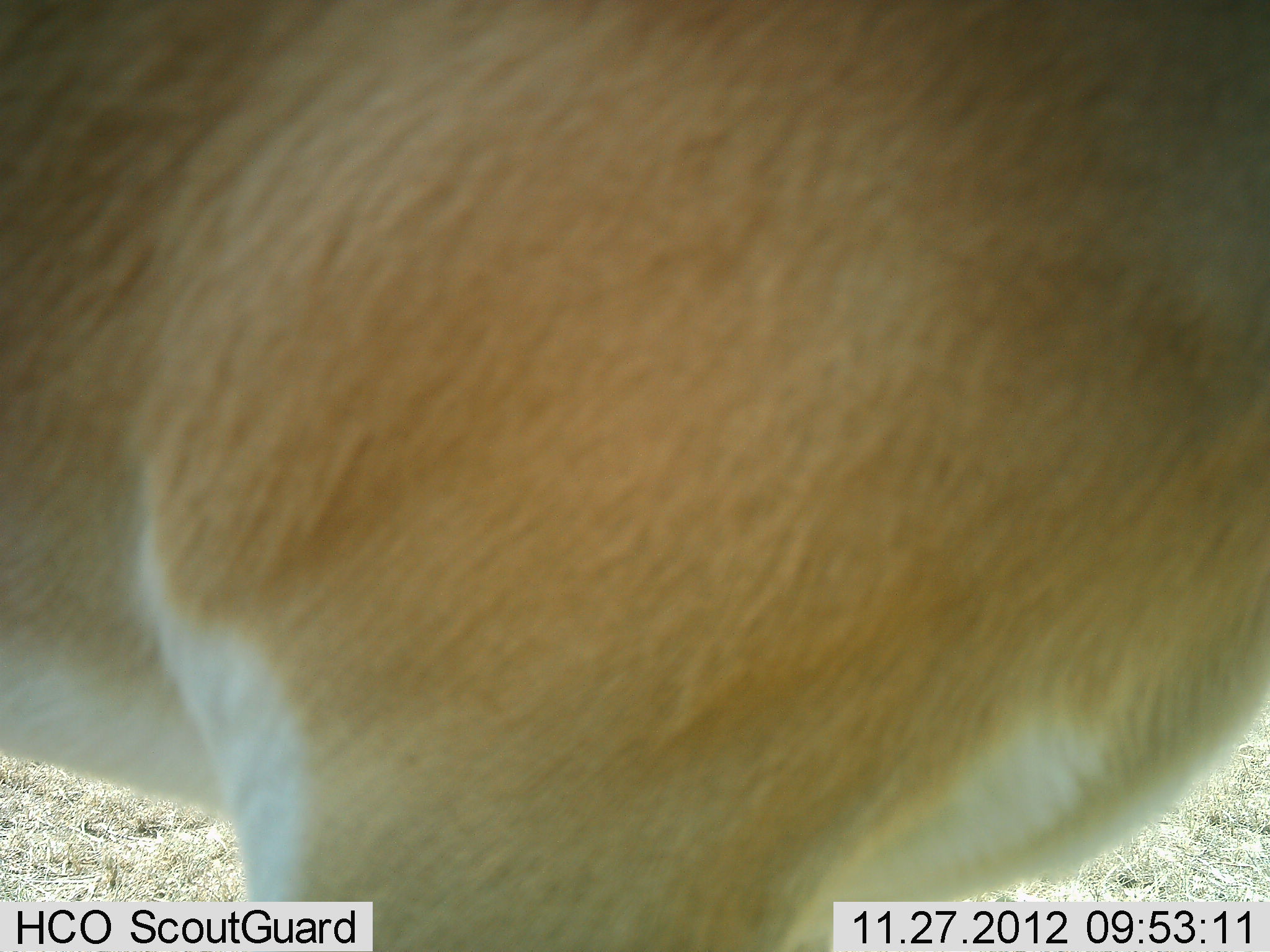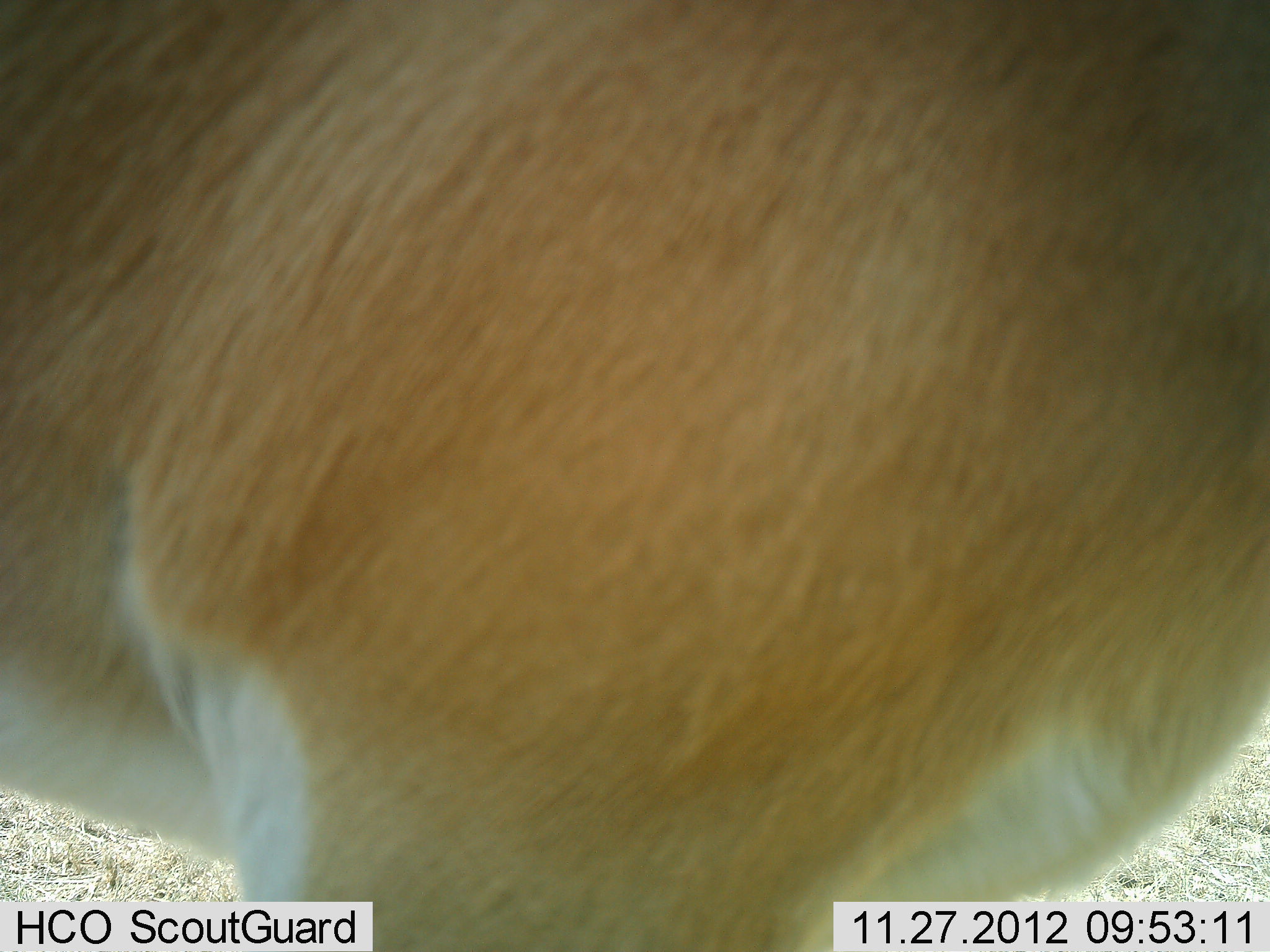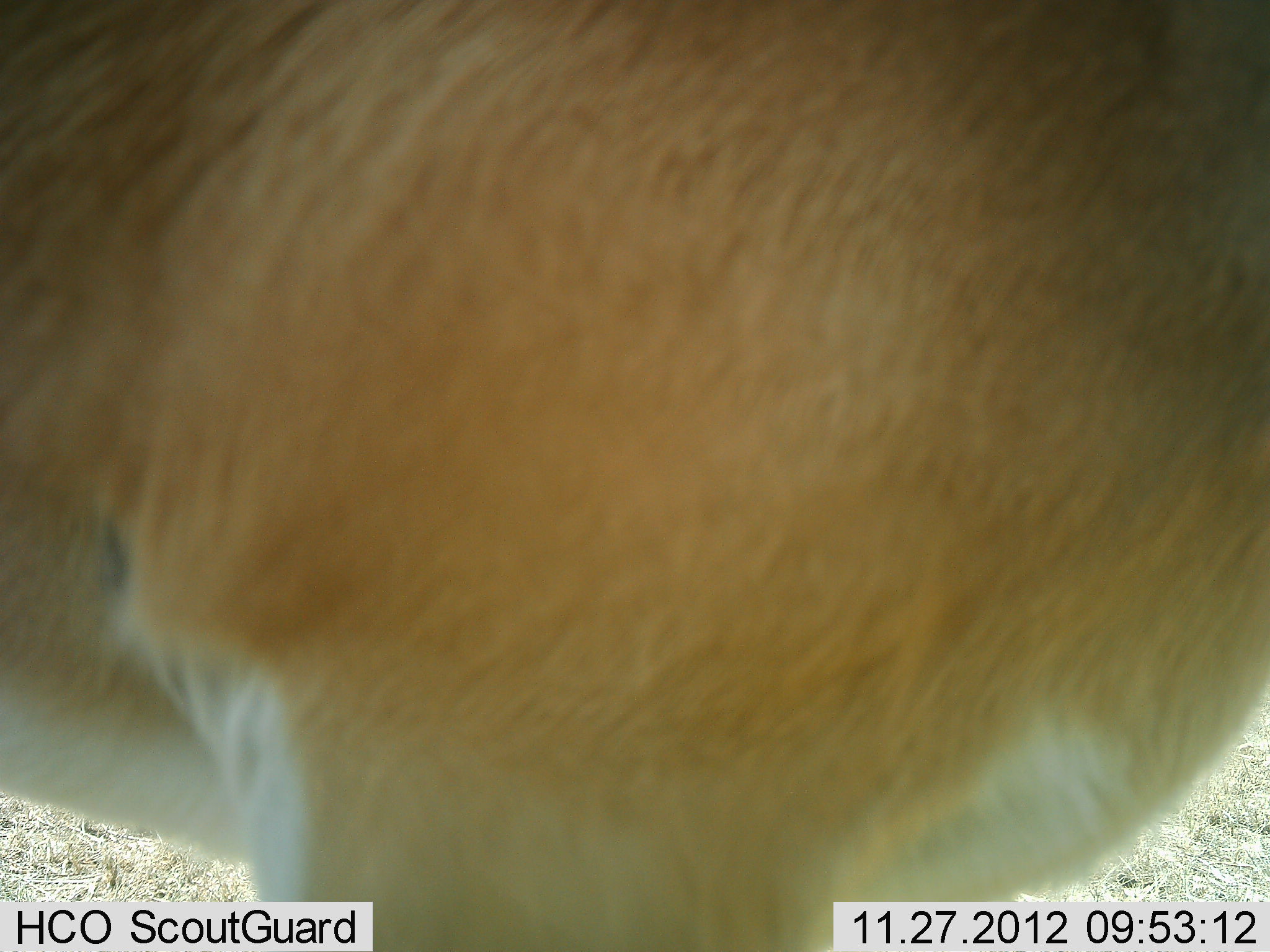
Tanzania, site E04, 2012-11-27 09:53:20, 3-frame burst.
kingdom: Animalia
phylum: Chordata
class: Mammalia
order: Artiodactyla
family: Bovidae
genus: Nanger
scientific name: Nanger granti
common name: grant's gazelle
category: gazellegrants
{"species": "gazellegrants (grant's gazelle) (Nanger granti)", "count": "1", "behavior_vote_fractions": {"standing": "100%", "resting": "0%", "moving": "0%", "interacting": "0%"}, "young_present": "0%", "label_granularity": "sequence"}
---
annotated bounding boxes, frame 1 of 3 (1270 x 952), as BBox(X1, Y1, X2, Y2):
animal: BBox(1, 0, 1269, 951)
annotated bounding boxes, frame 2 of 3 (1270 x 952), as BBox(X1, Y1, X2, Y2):
animal: BBox(1, 0, 1268, 951)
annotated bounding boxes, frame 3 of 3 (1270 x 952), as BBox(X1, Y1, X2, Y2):
animal: BBox(1, 0, 1269, 952)